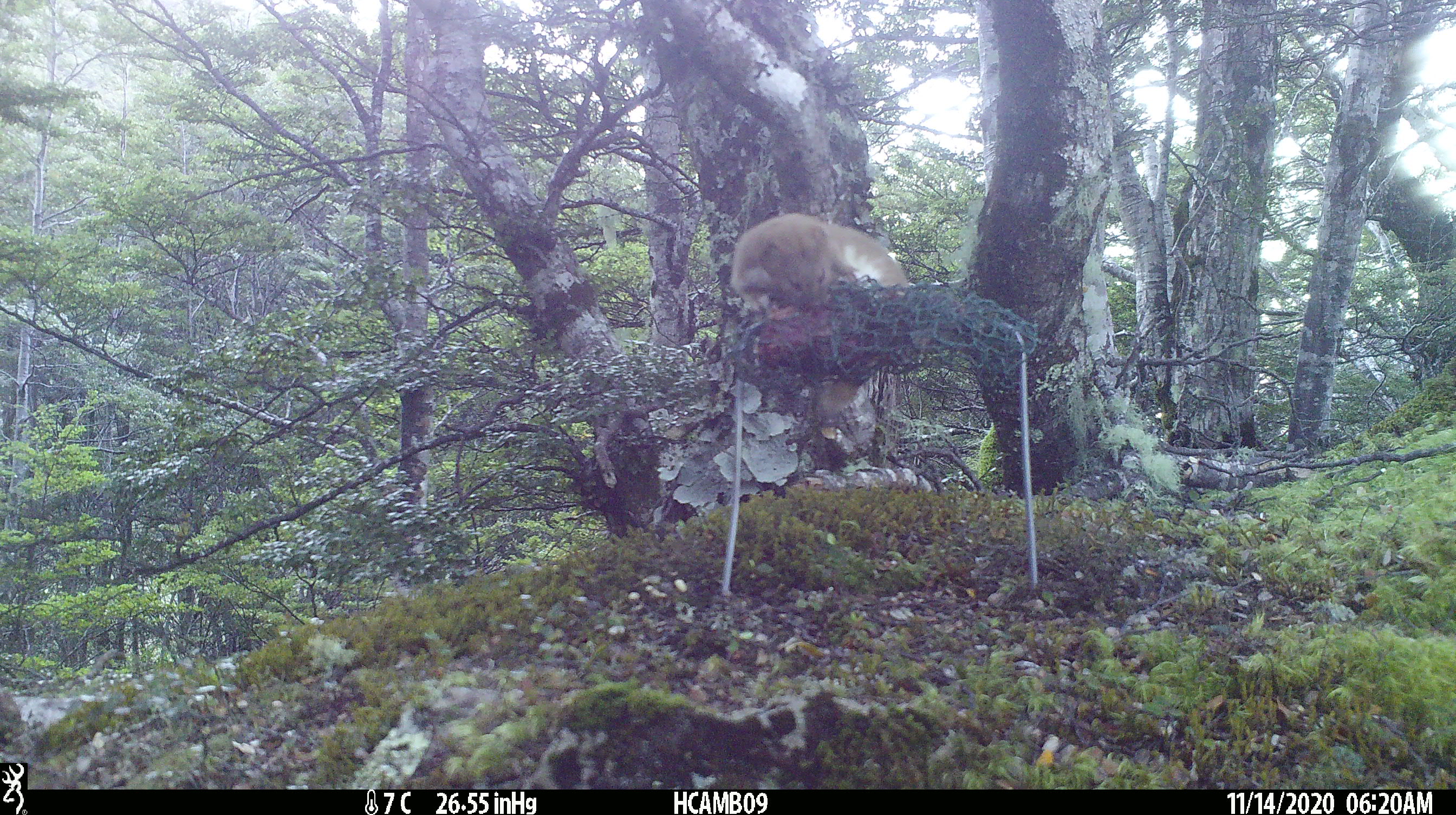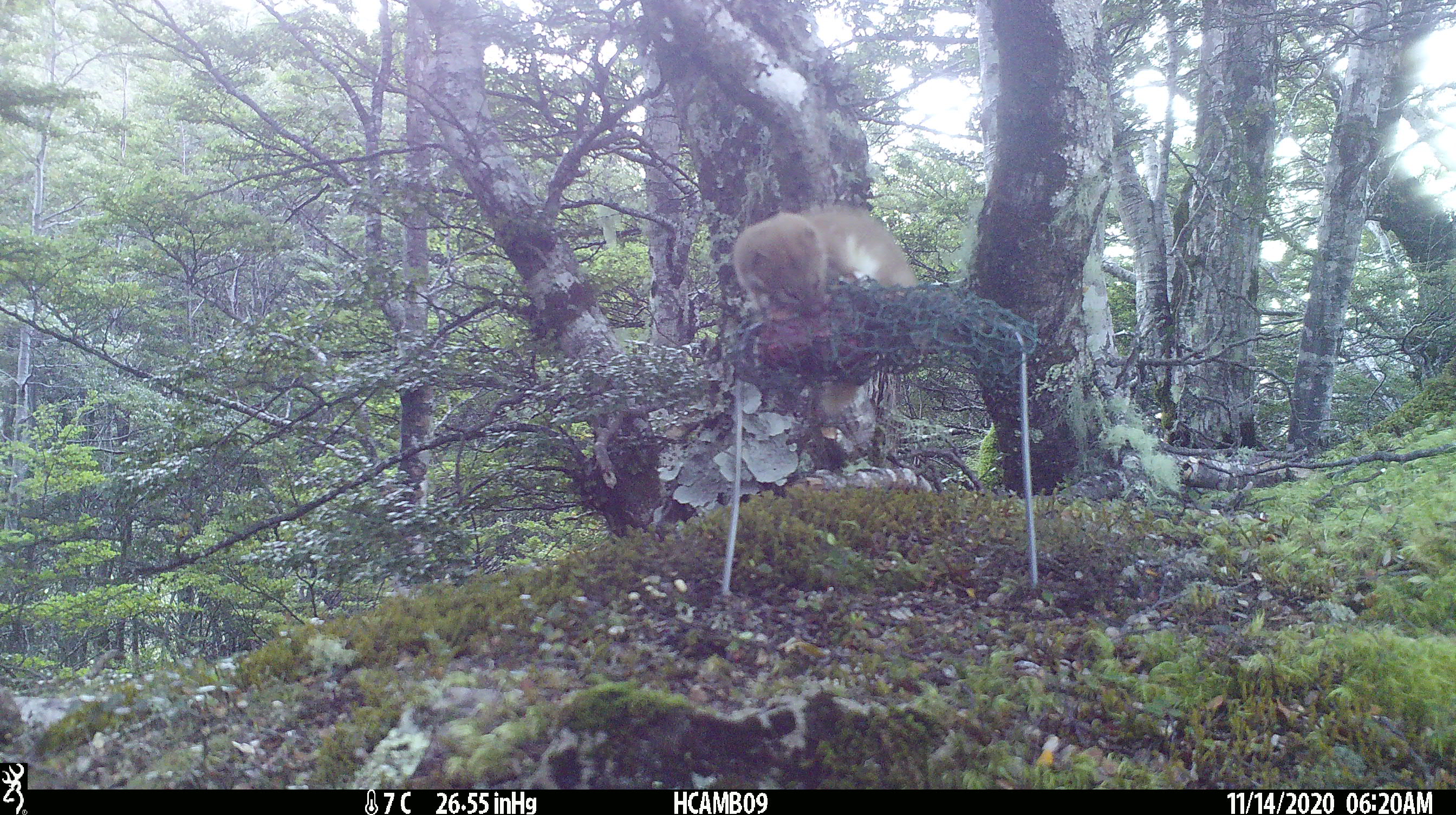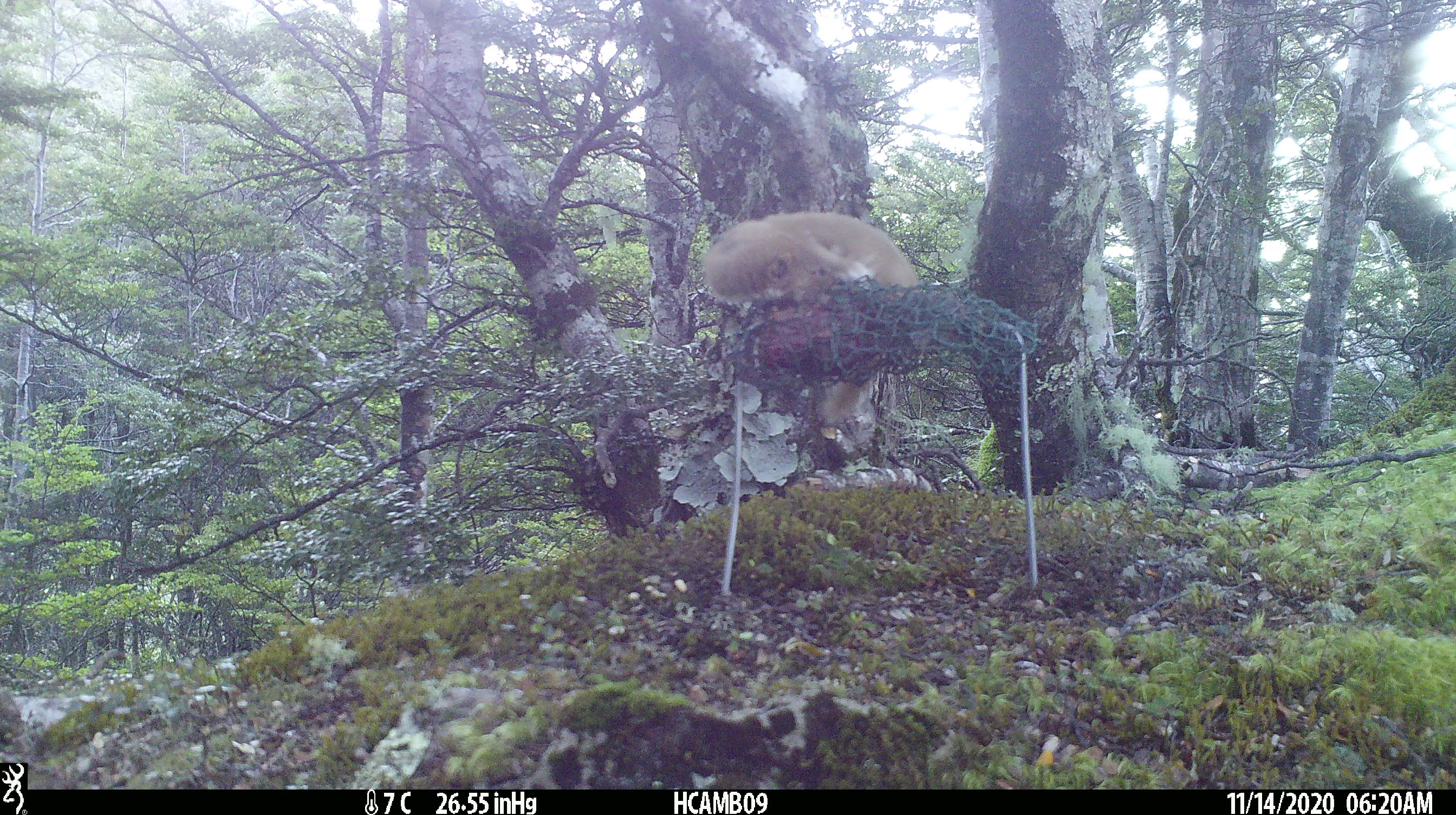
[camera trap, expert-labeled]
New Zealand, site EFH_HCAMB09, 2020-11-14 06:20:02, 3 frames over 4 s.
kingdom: Animalia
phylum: Chordata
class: Mammalia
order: Carnivora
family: Mustelidae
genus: Mustela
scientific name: Mustela nivalis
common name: least weasel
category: weasel